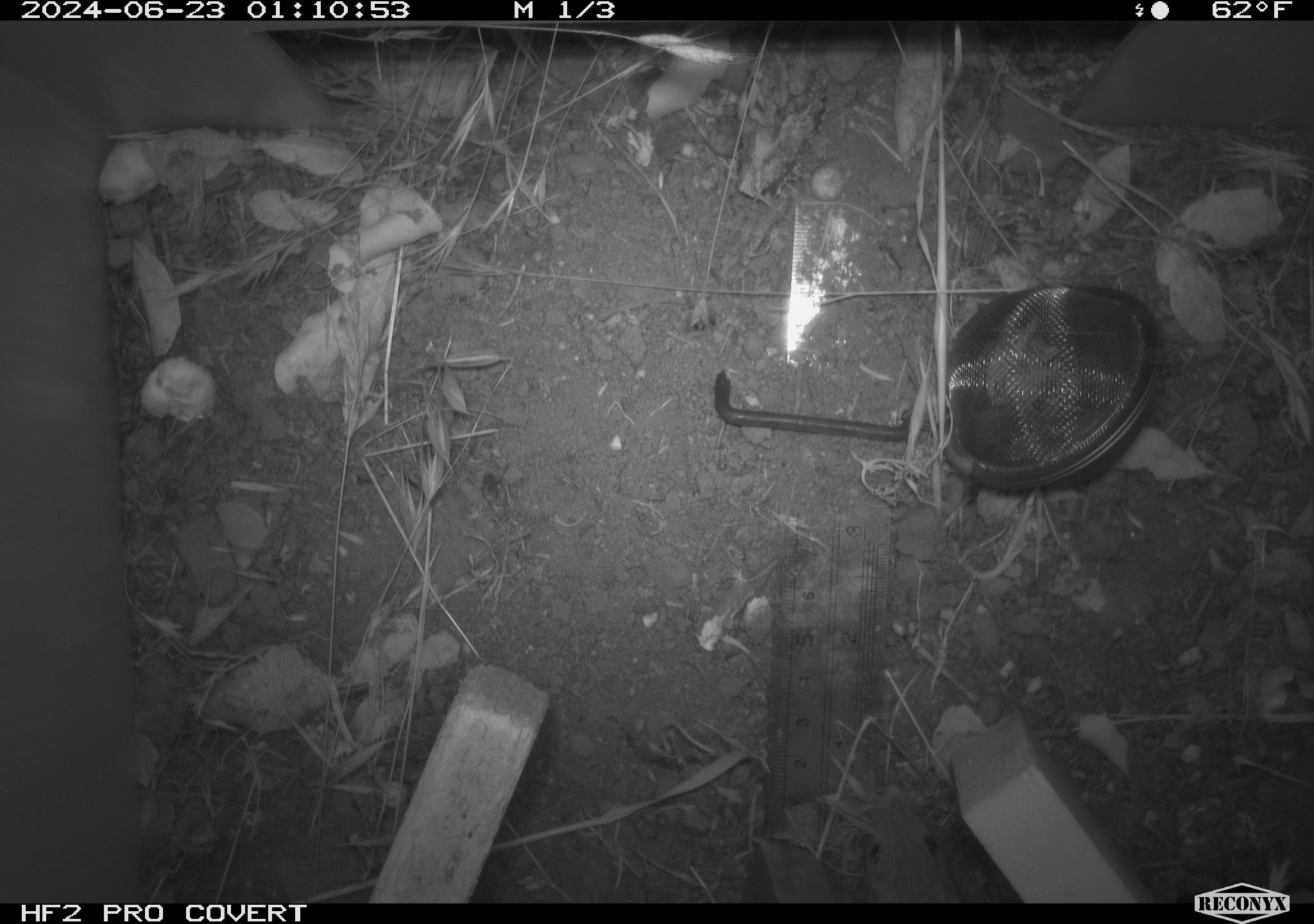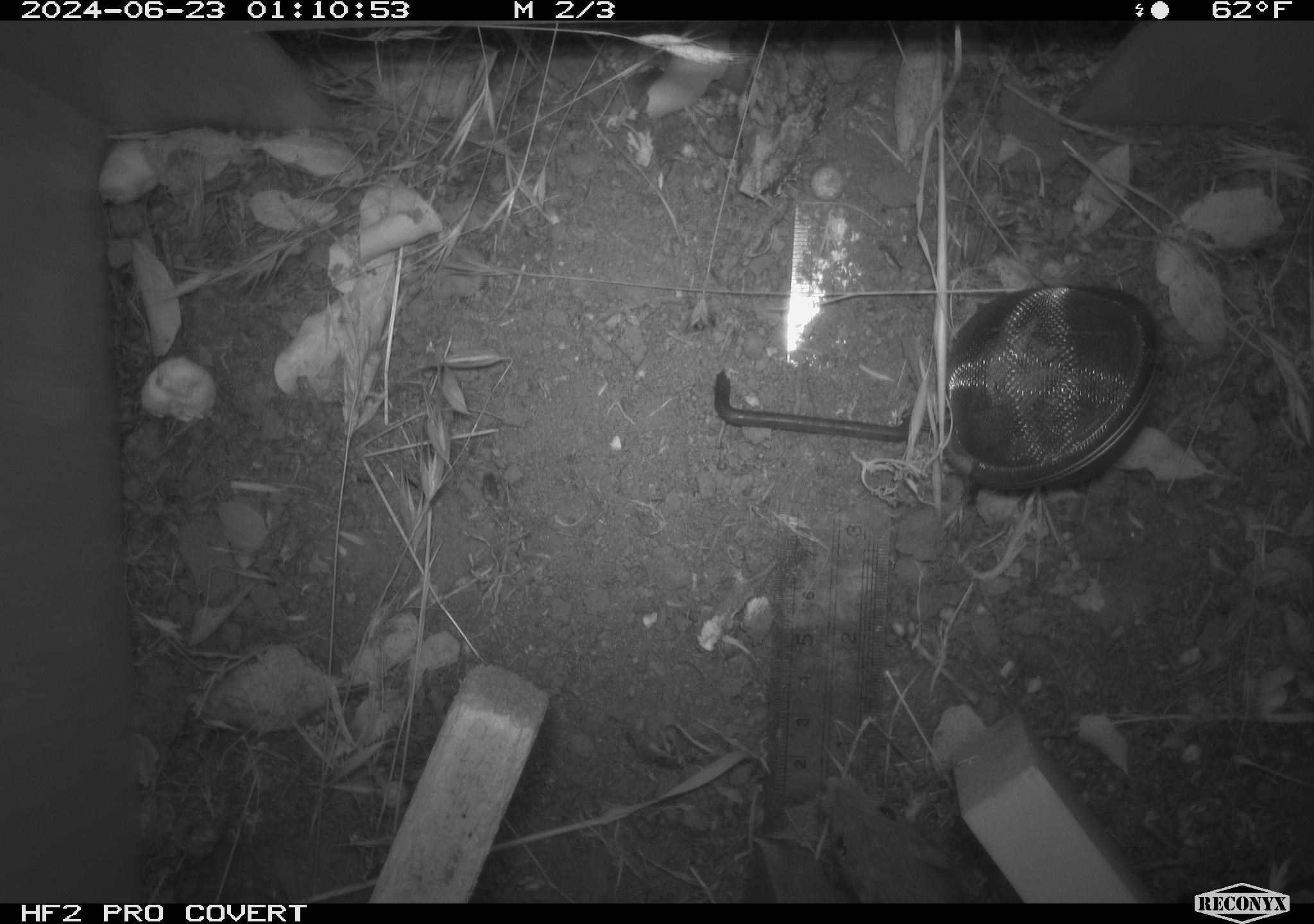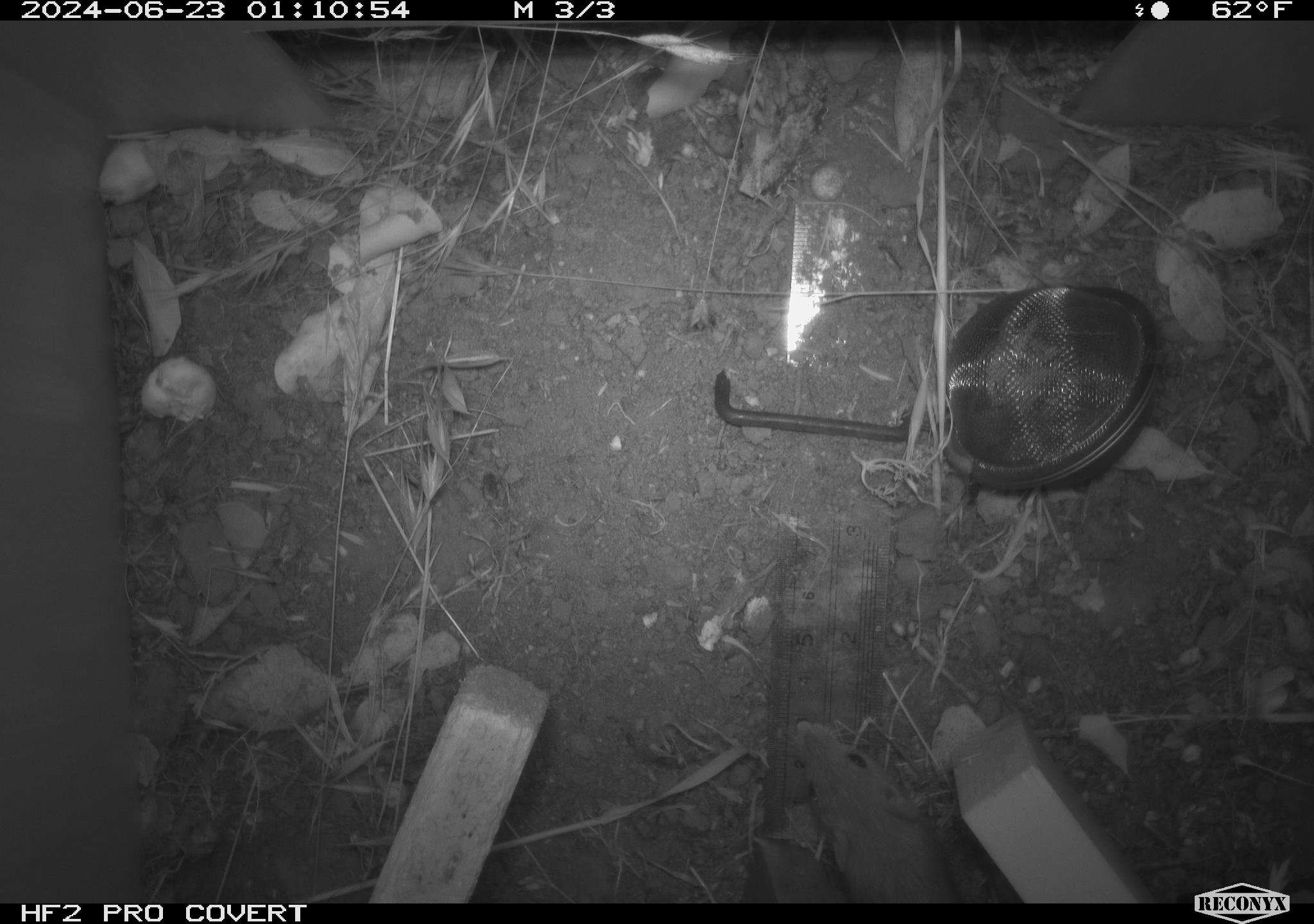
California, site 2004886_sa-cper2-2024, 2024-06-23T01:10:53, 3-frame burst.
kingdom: Animalia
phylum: Chordata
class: Mammalia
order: Rodentia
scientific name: Rodentia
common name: rodent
Rodent (Rodentia).